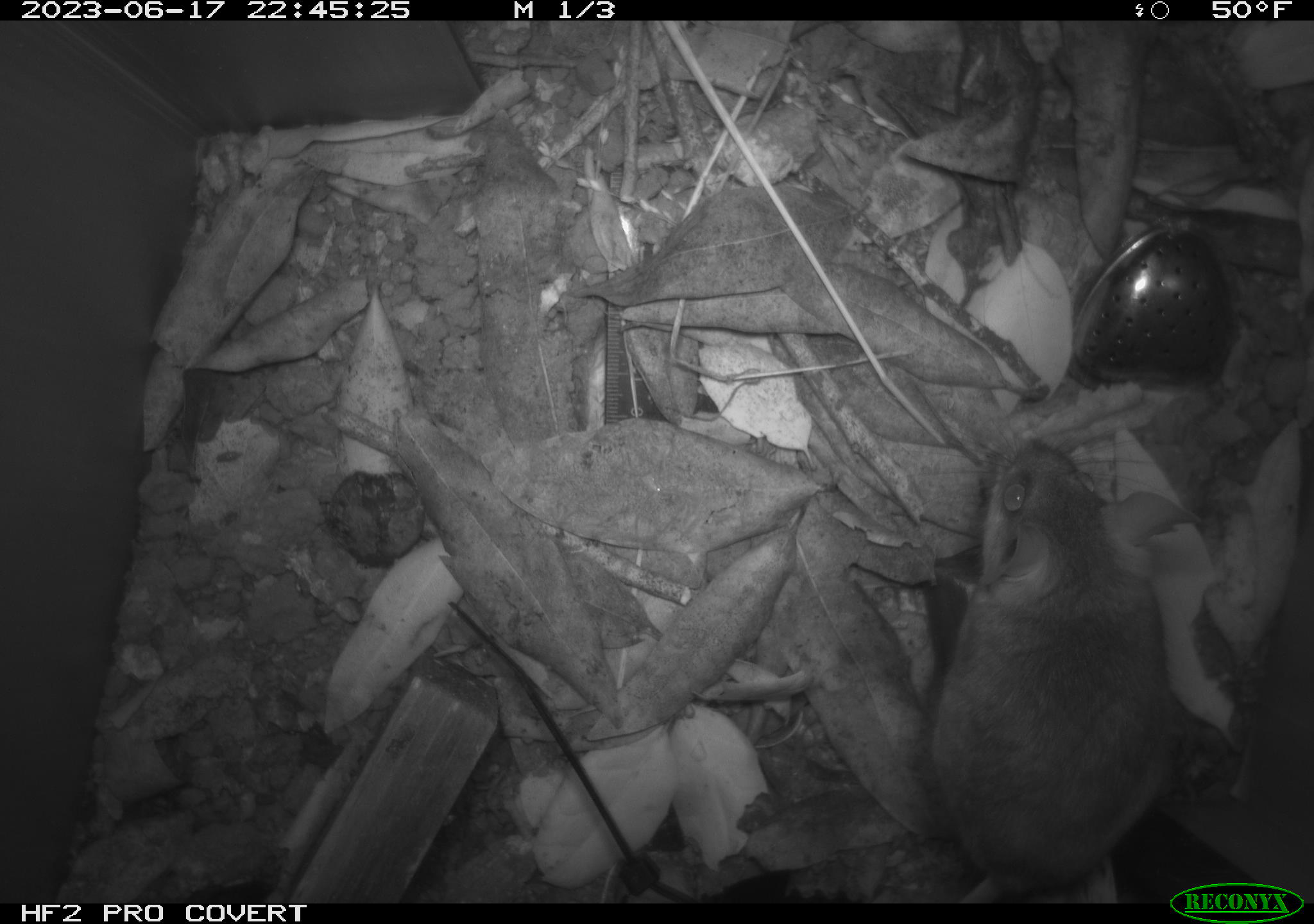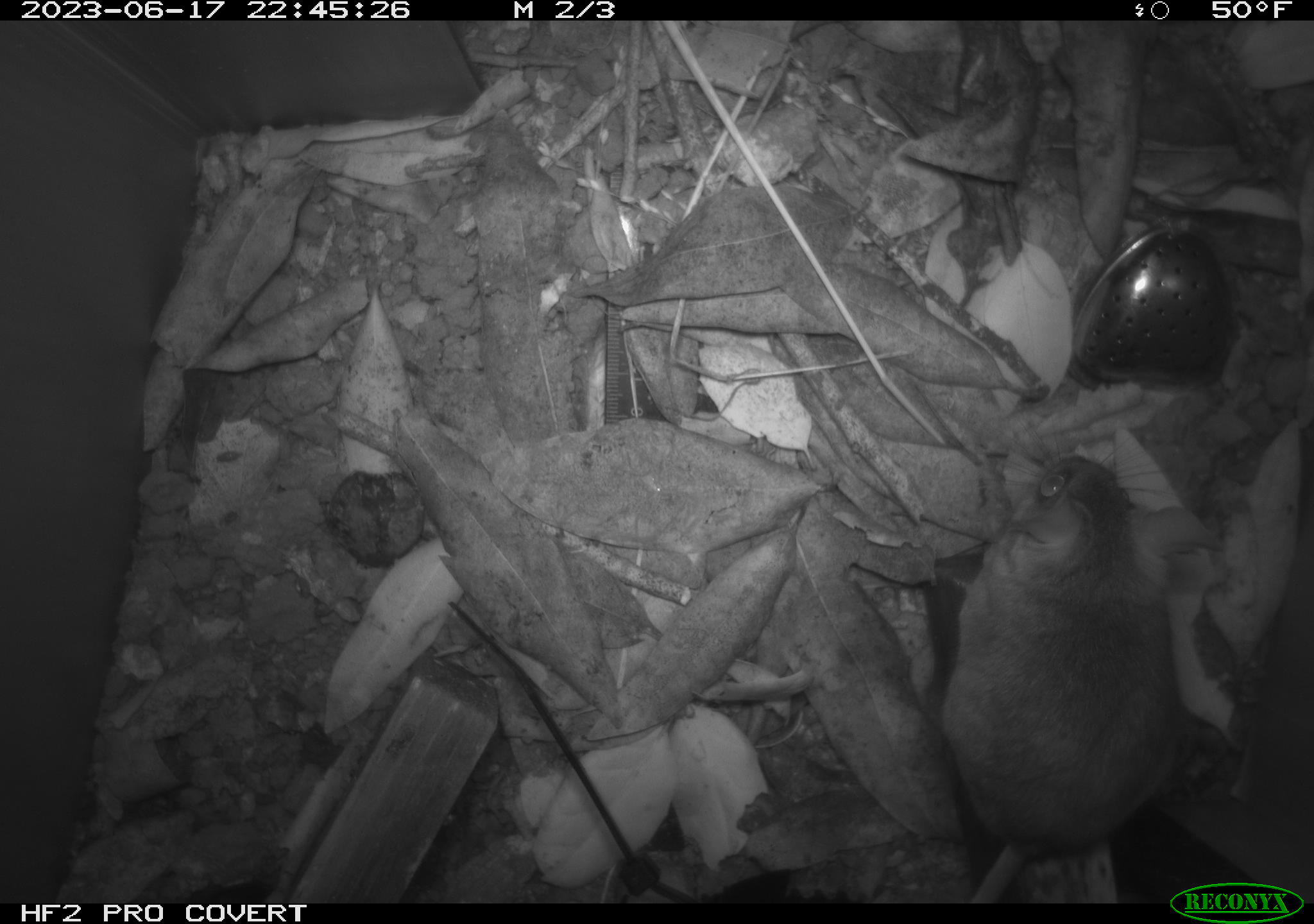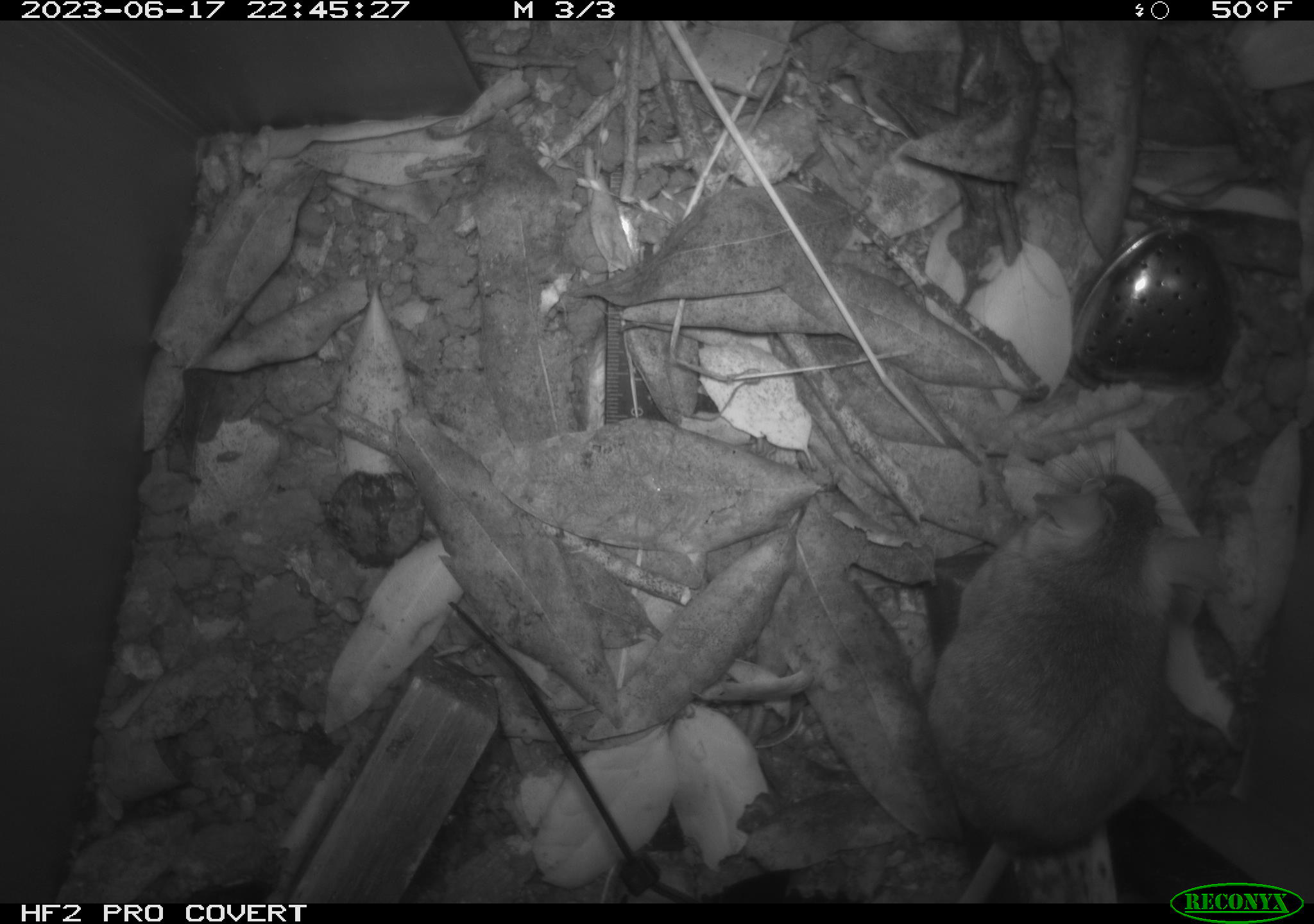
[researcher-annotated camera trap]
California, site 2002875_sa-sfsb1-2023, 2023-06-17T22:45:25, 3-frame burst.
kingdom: Animalia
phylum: Chordata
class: Mammalia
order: Rodentia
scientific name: Rodentia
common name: mouse species